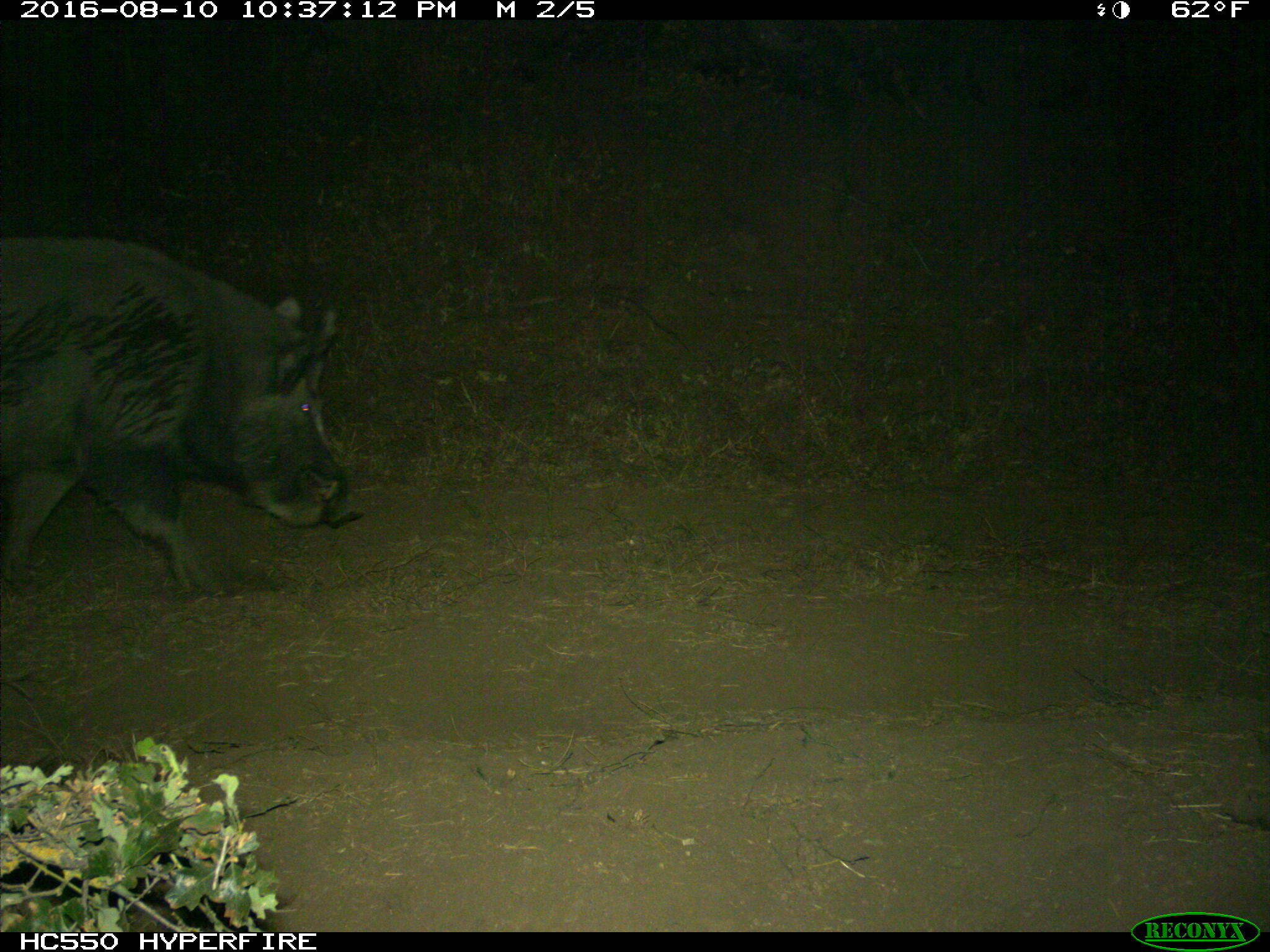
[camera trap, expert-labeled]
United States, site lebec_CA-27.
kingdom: Animalia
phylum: Chordata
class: Mammalia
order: Artiodactyla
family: Suidae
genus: Sus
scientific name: Sus scrofa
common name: wild boar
Sus scrofa (wild boar).